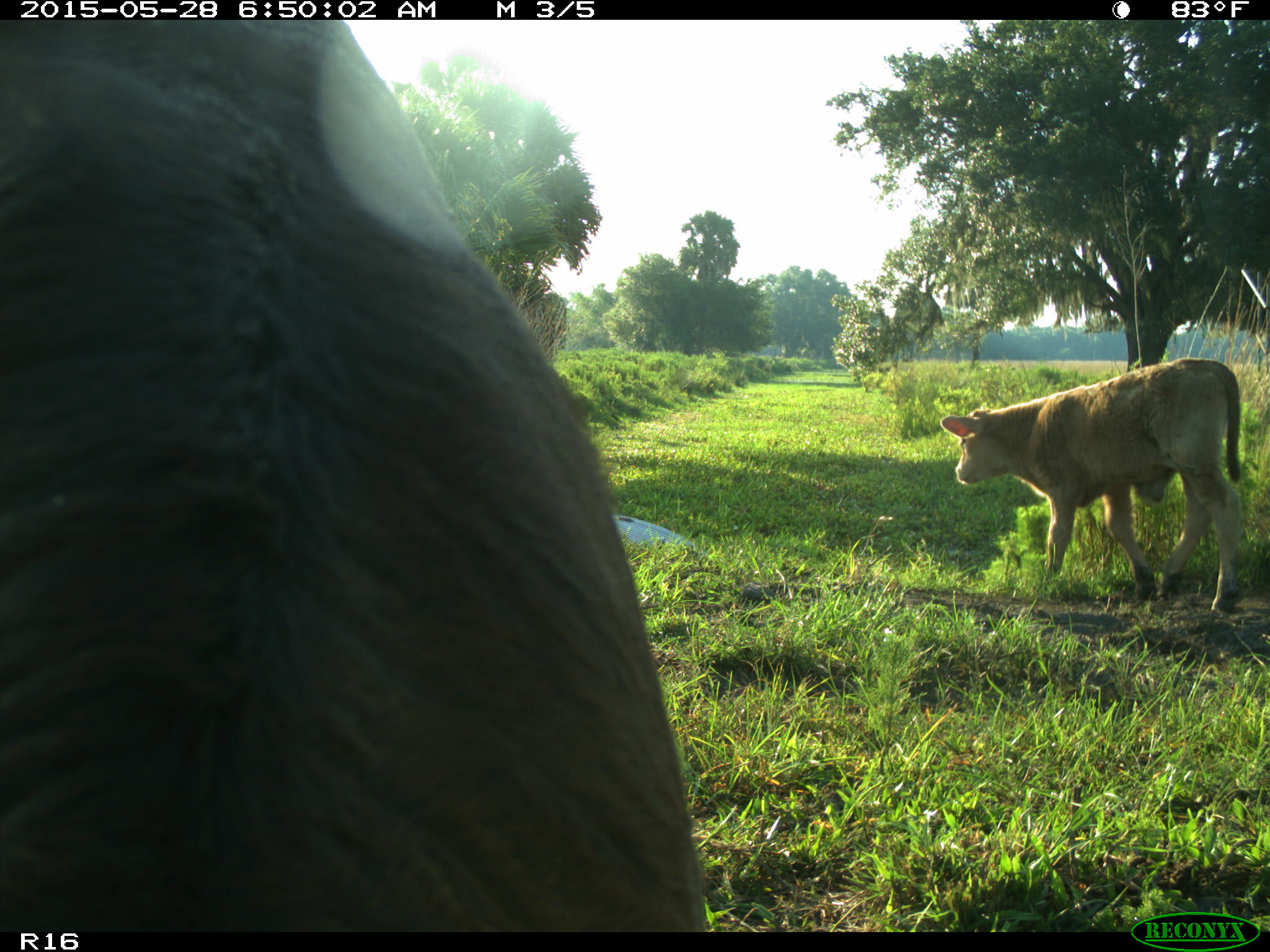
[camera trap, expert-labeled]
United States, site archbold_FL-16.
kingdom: Animalia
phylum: Chordata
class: Mammalia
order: Artiodactyla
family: Bovidae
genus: Bos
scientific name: Bos taurus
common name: domestic cow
Bos taurus (domestic cow).